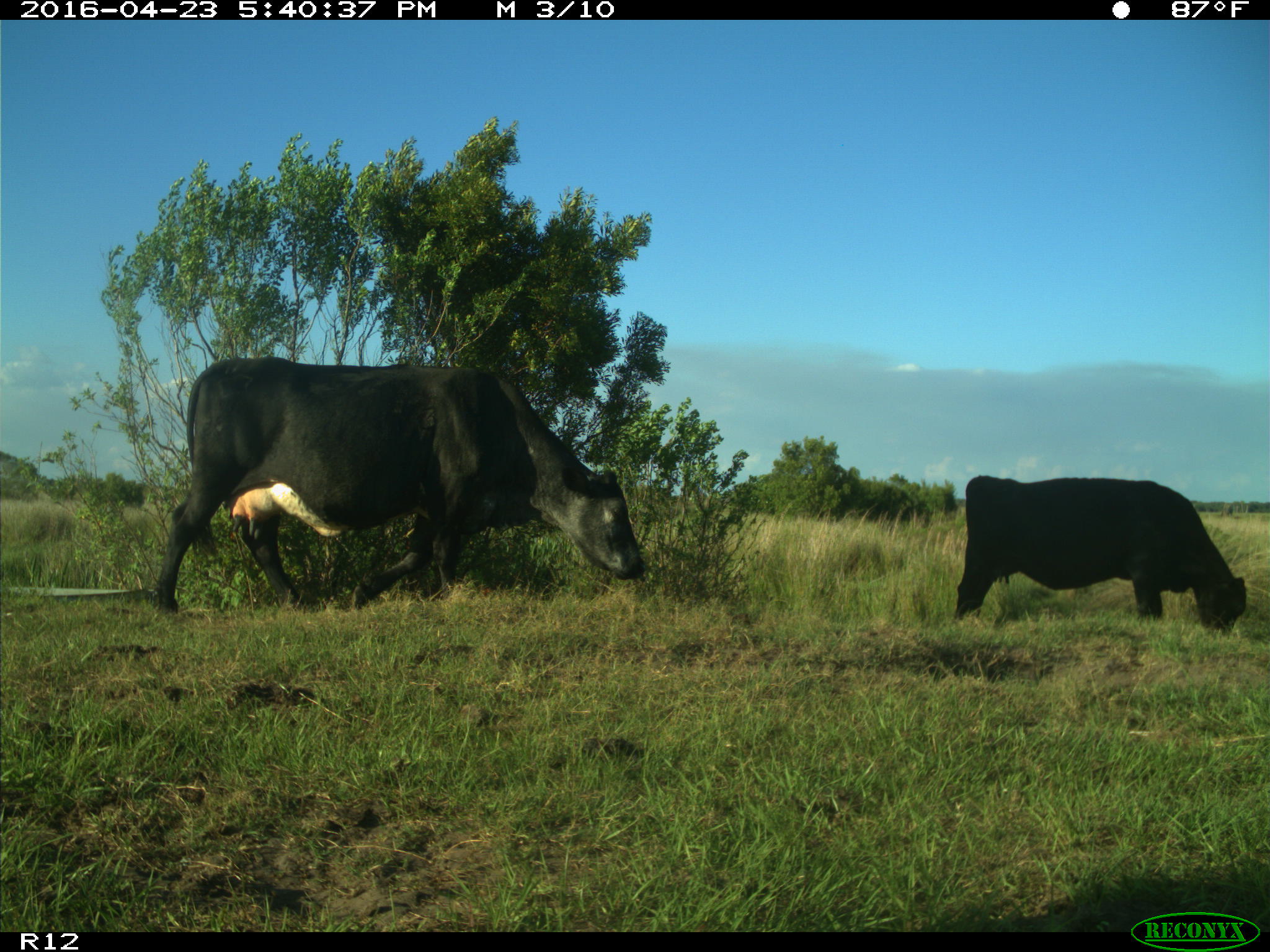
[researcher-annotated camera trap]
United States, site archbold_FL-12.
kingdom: Animalia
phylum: Chordata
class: Mammalia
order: Artiodactyla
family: Bovidae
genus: Bos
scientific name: Bos taurus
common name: domestic cow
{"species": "Bos taurus (domestic cow)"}